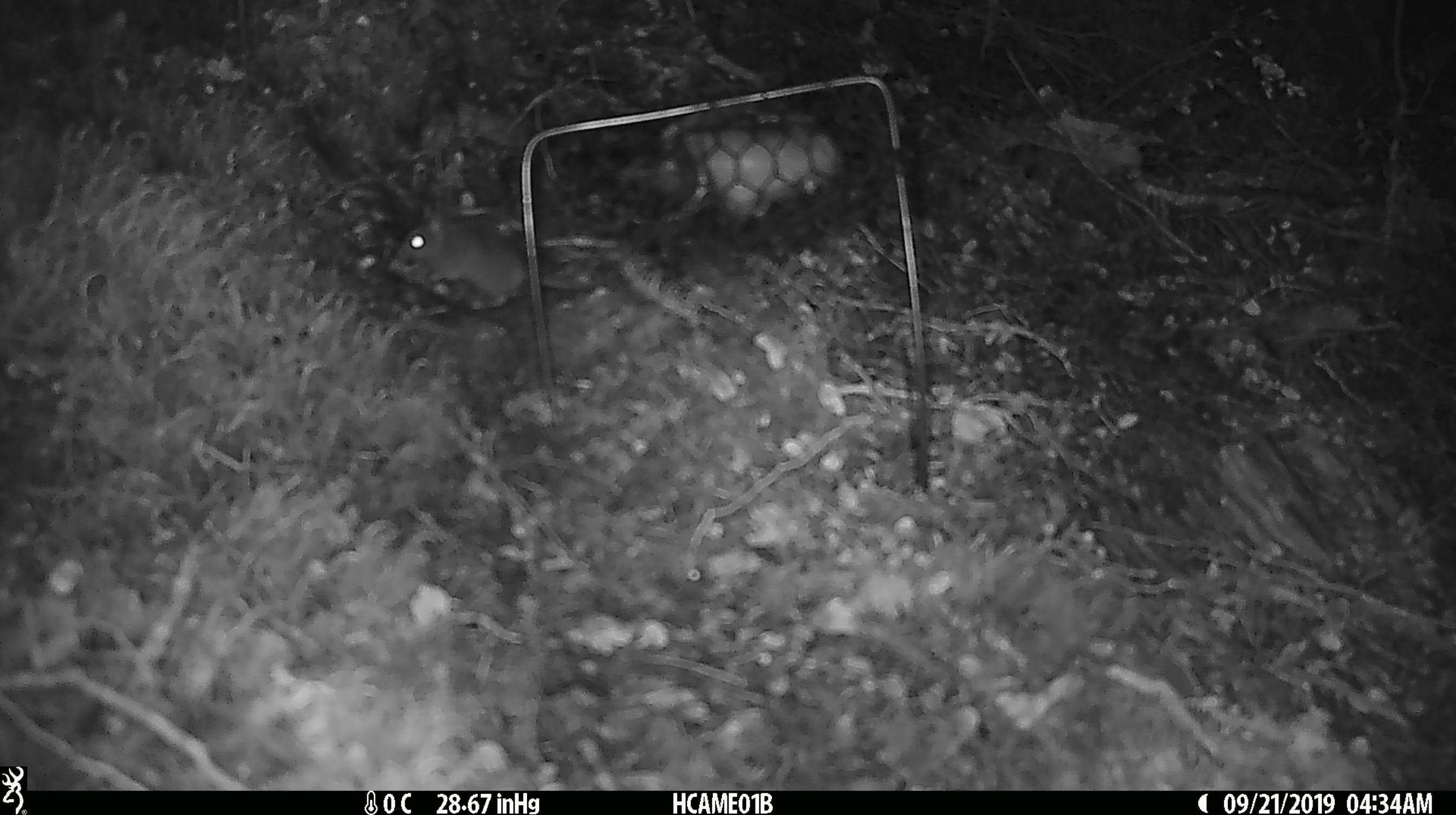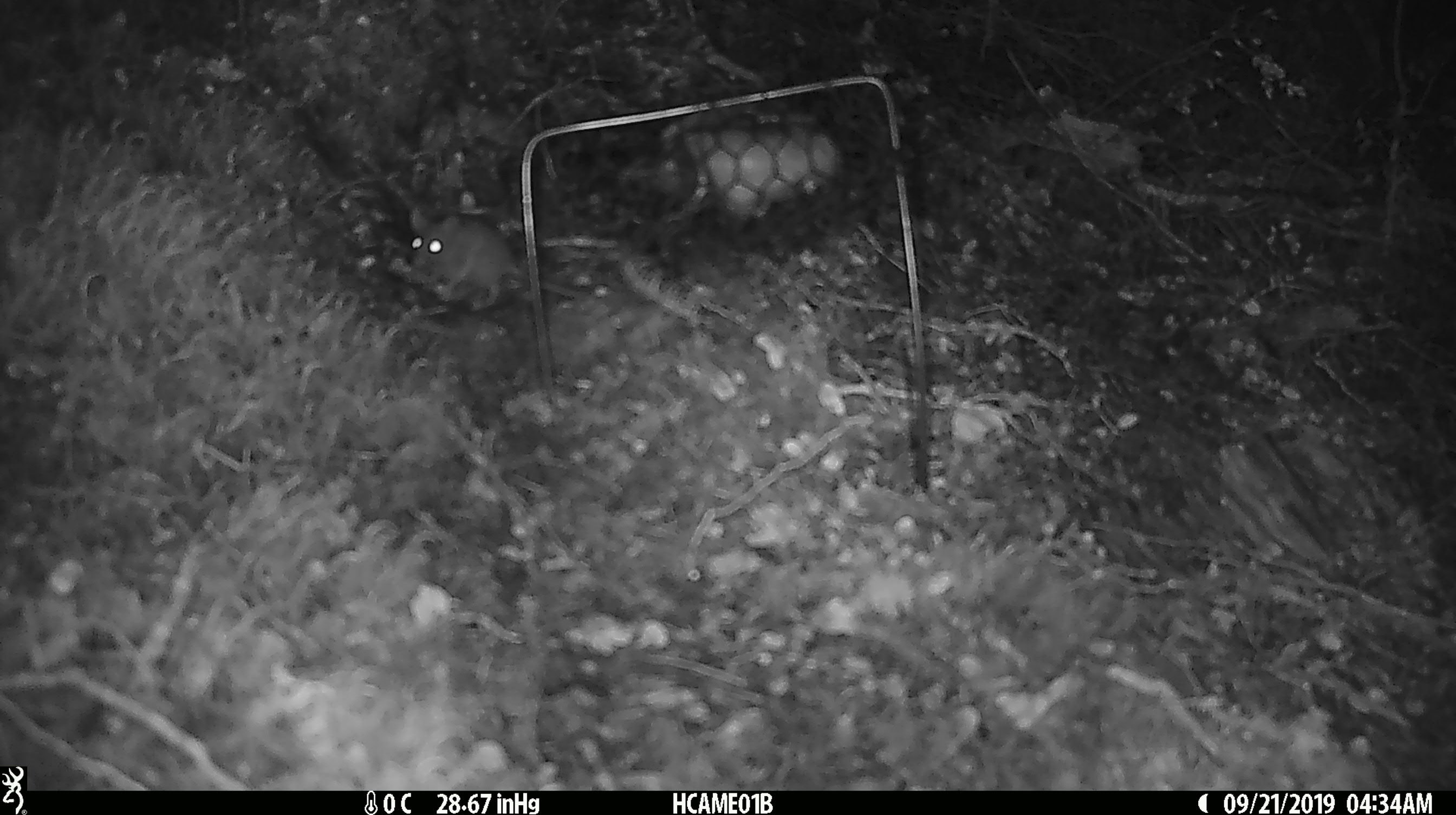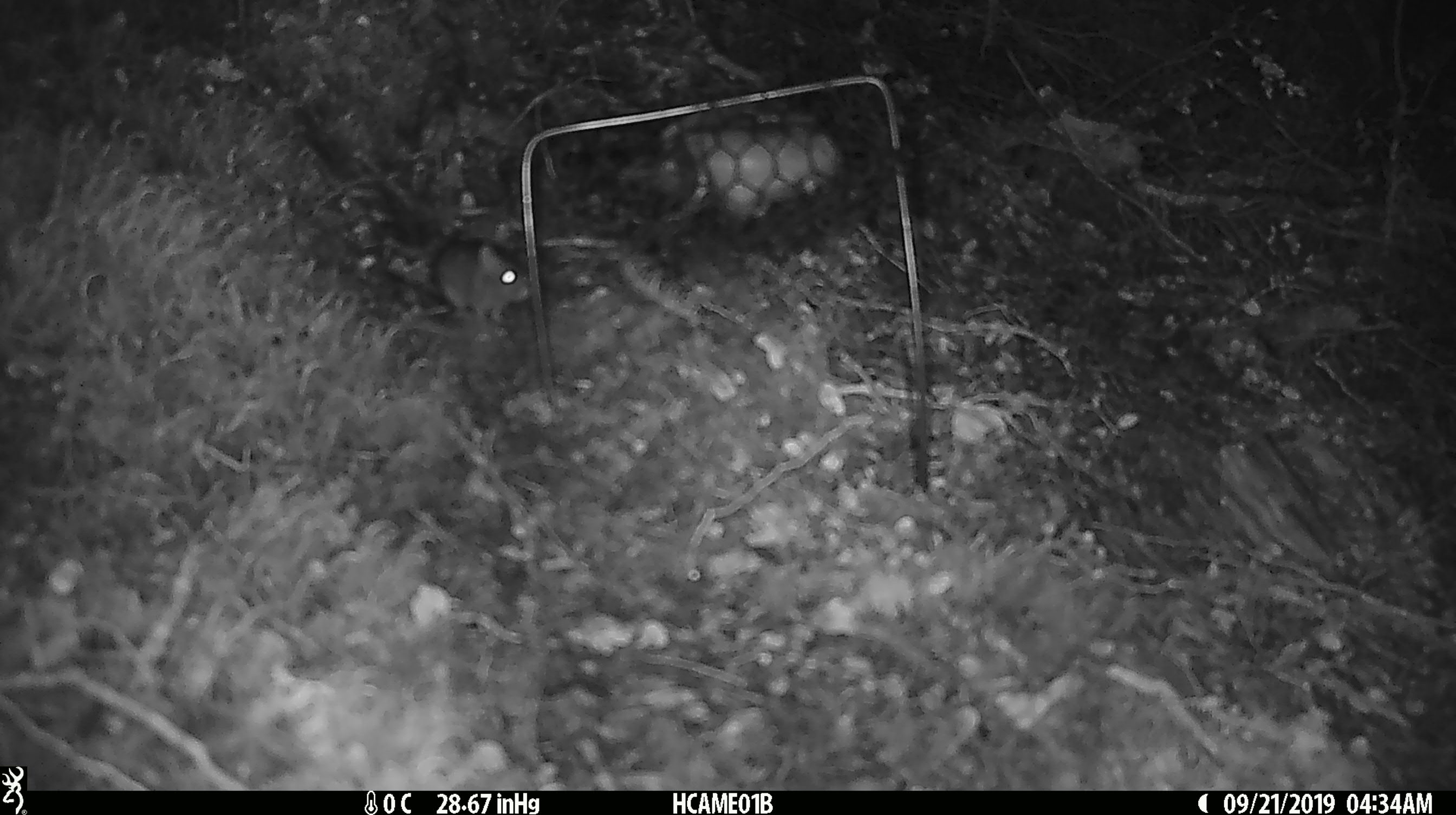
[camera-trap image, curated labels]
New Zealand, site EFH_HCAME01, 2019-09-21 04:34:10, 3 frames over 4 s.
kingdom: Animalia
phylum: Chordata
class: Mammalia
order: Rodentia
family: Muridae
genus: Mus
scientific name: Mus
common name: mouse